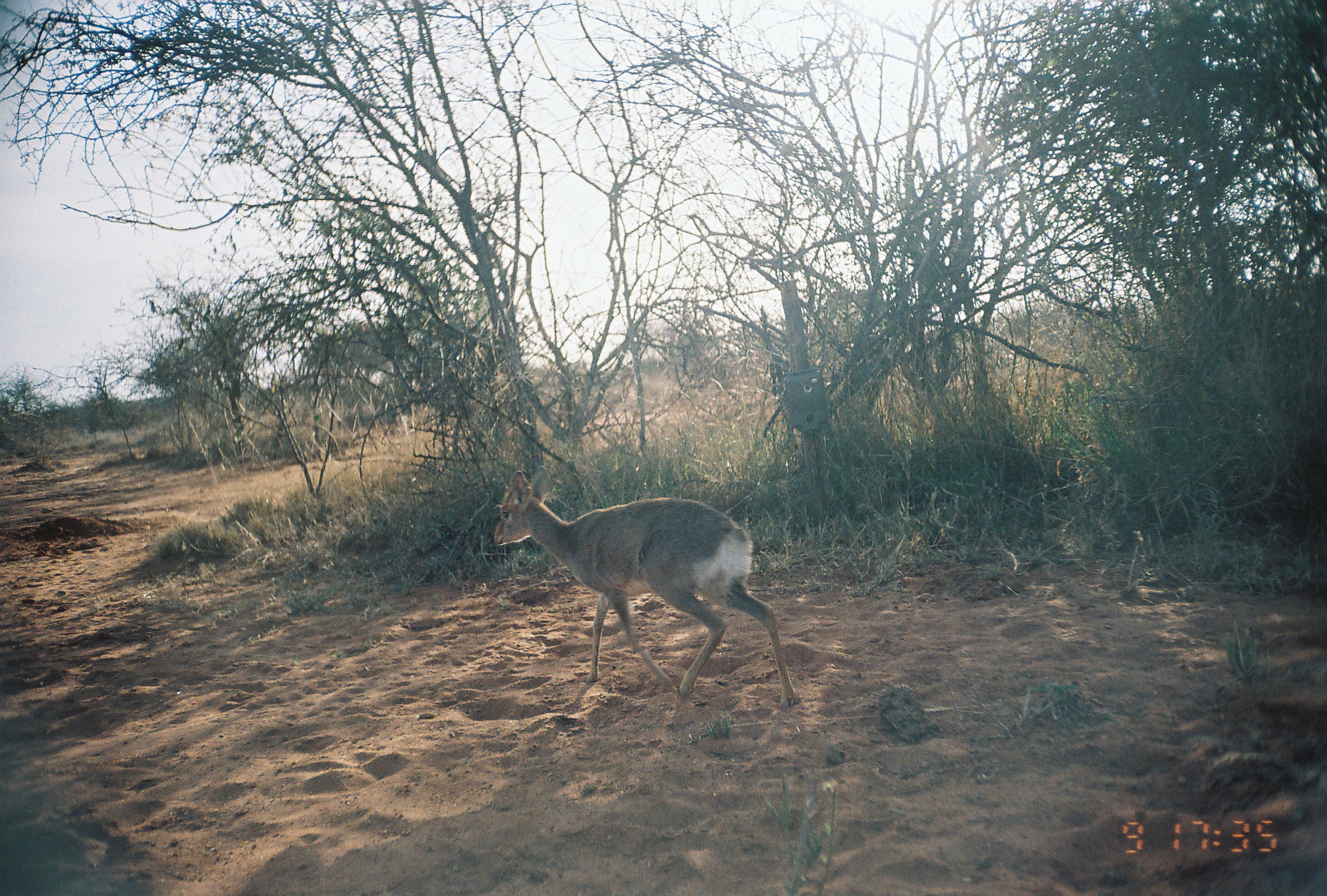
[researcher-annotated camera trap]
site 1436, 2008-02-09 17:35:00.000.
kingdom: Animalia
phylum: Chordata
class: Mammalia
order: Artiodactyla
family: Bovidae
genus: Madoqua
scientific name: Madoqua guentheri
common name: günther's dik-dik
Madoqua guentheri (günther's dik-dik), count 1.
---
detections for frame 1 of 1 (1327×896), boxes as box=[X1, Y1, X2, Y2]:
madoqua guentheri: box=[491, 466, 797, 708]